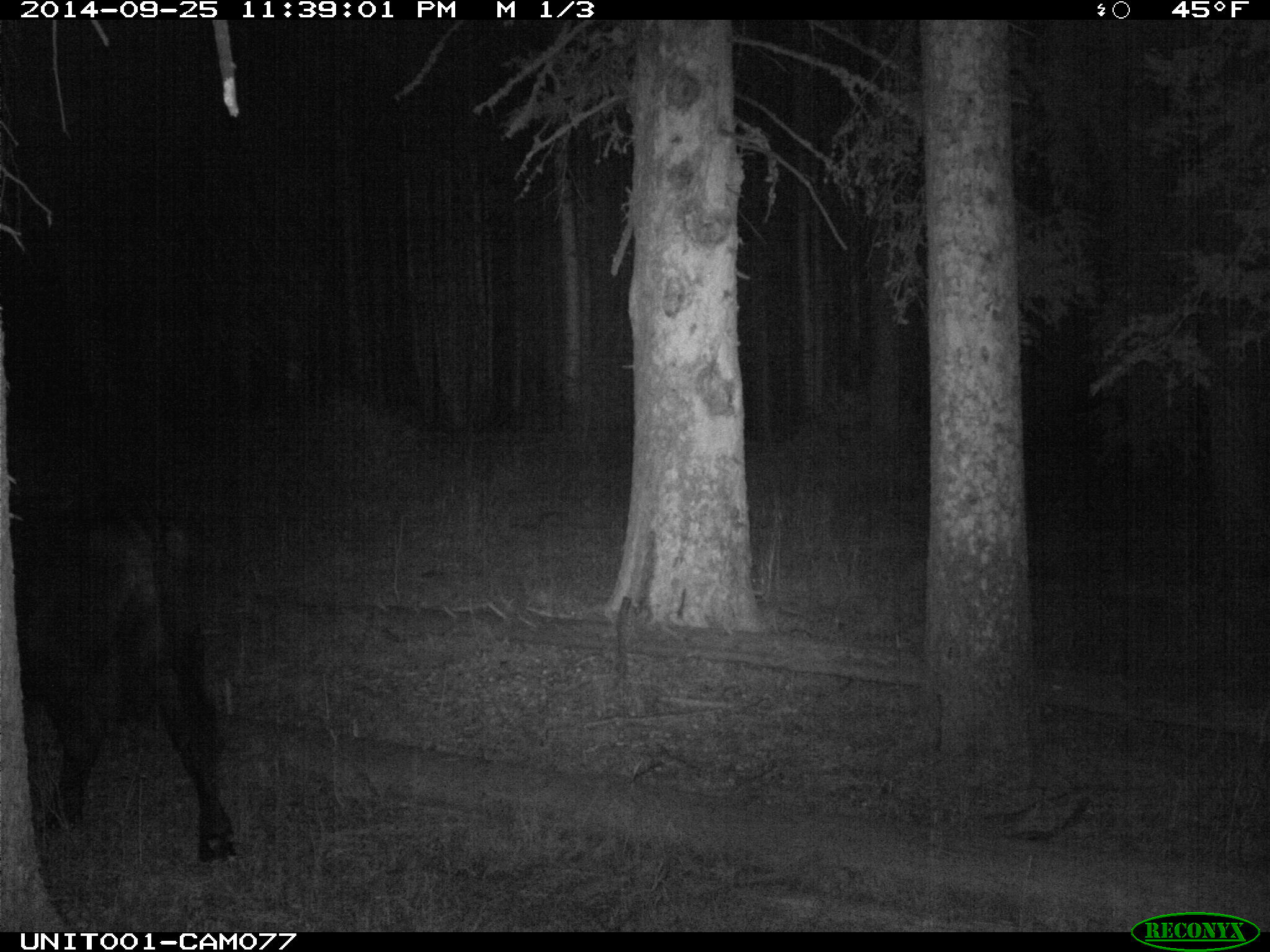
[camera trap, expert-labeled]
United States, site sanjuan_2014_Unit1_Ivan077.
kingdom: Animalia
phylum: Chordata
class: Mammalia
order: Artiodactyla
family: Bovidae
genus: Bos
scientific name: Bos taurus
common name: domestic cow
Bos taurus (domestic cow).